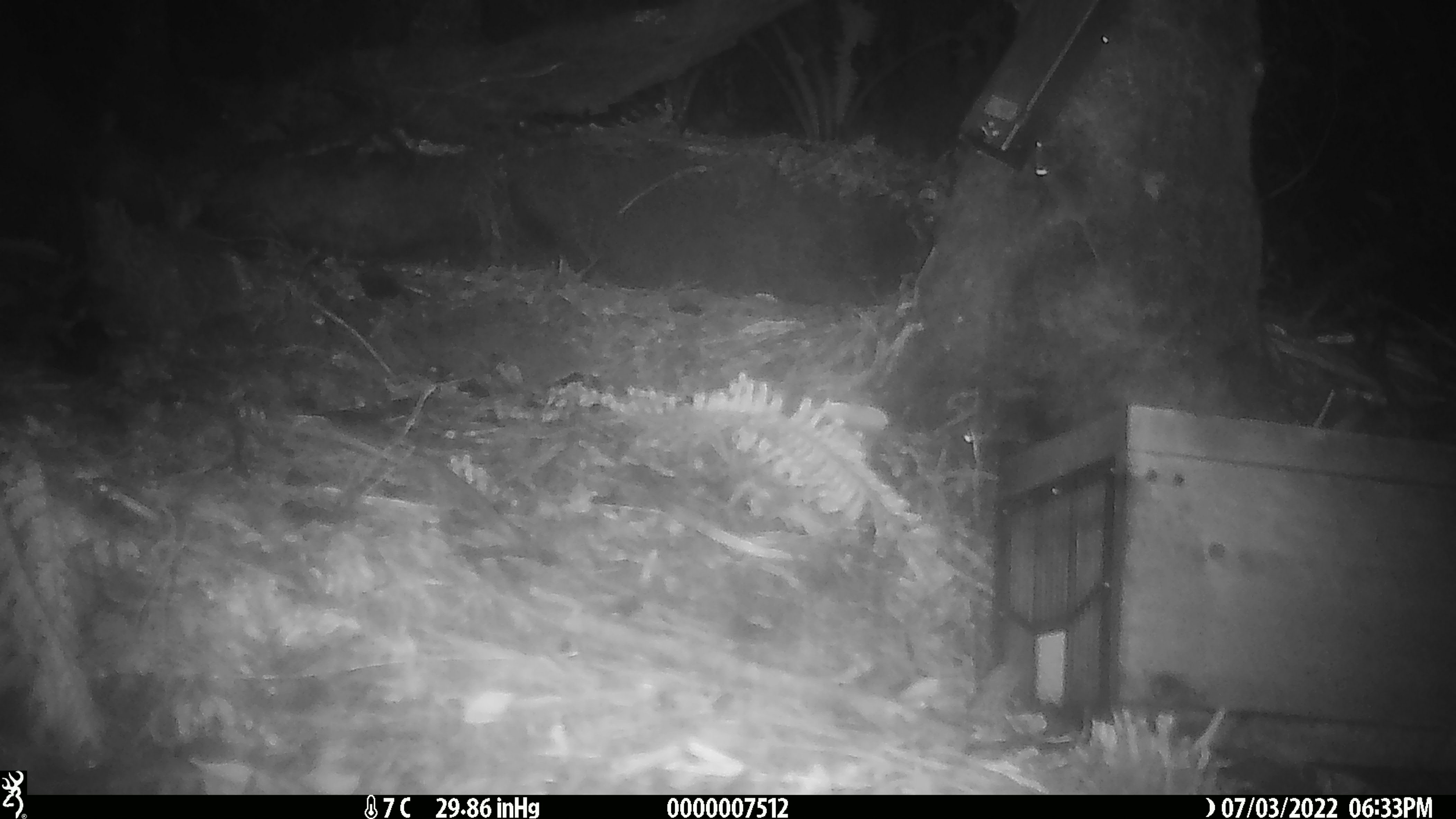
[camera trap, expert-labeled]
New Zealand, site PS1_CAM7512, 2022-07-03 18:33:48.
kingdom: Animalia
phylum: Chordata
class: Mammalia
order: Rodentia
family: Muridae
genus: Mus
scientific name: Mus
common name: mouse